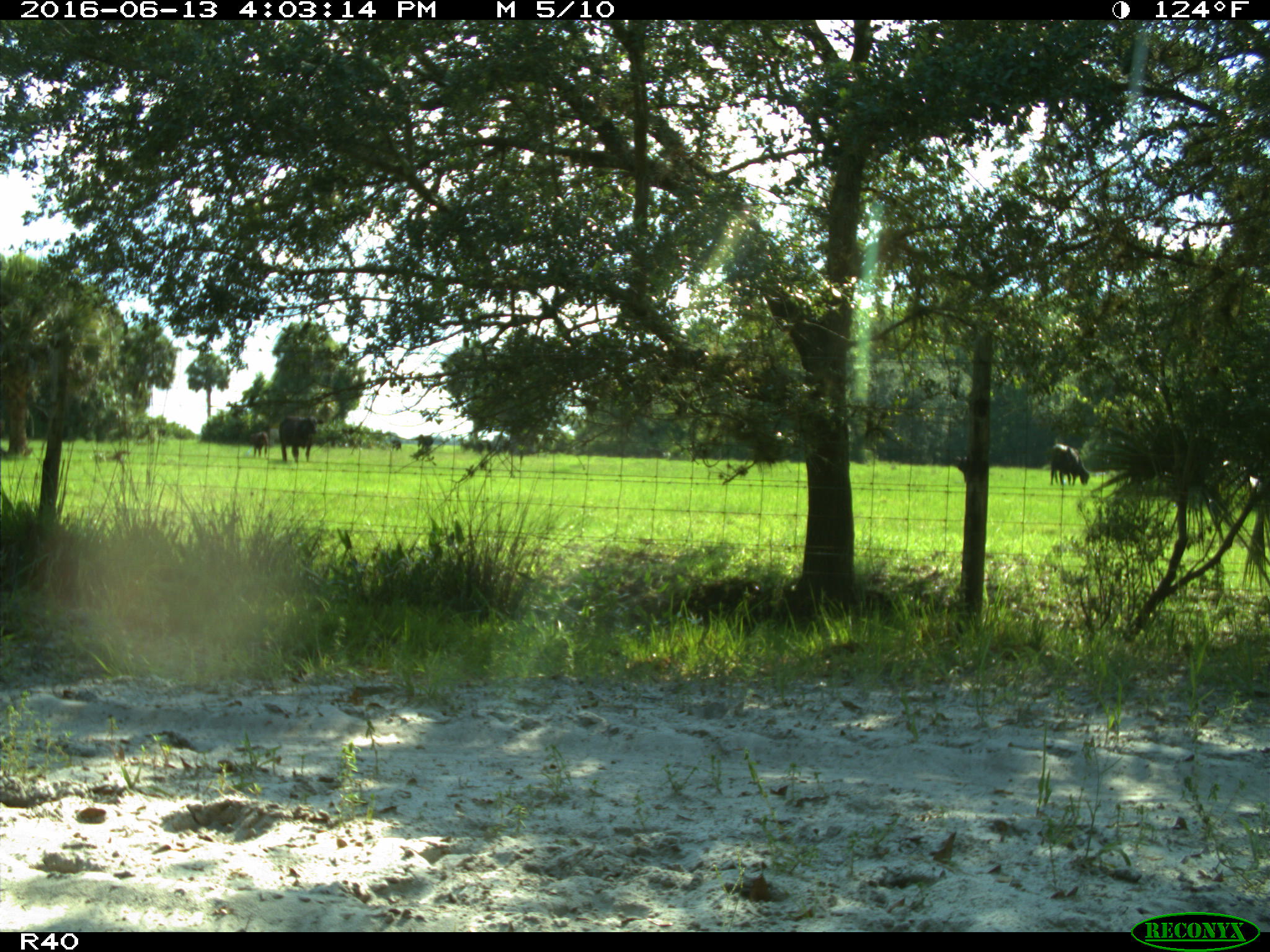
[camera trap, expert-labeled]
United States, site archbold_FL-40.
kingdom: Animalia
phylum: Chordata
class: Mammalia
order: Artiodactyla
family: Bovidae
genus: Bos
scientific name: Bos taurus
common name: domestic cow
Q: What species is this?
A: Bos taurus (domestic cow).